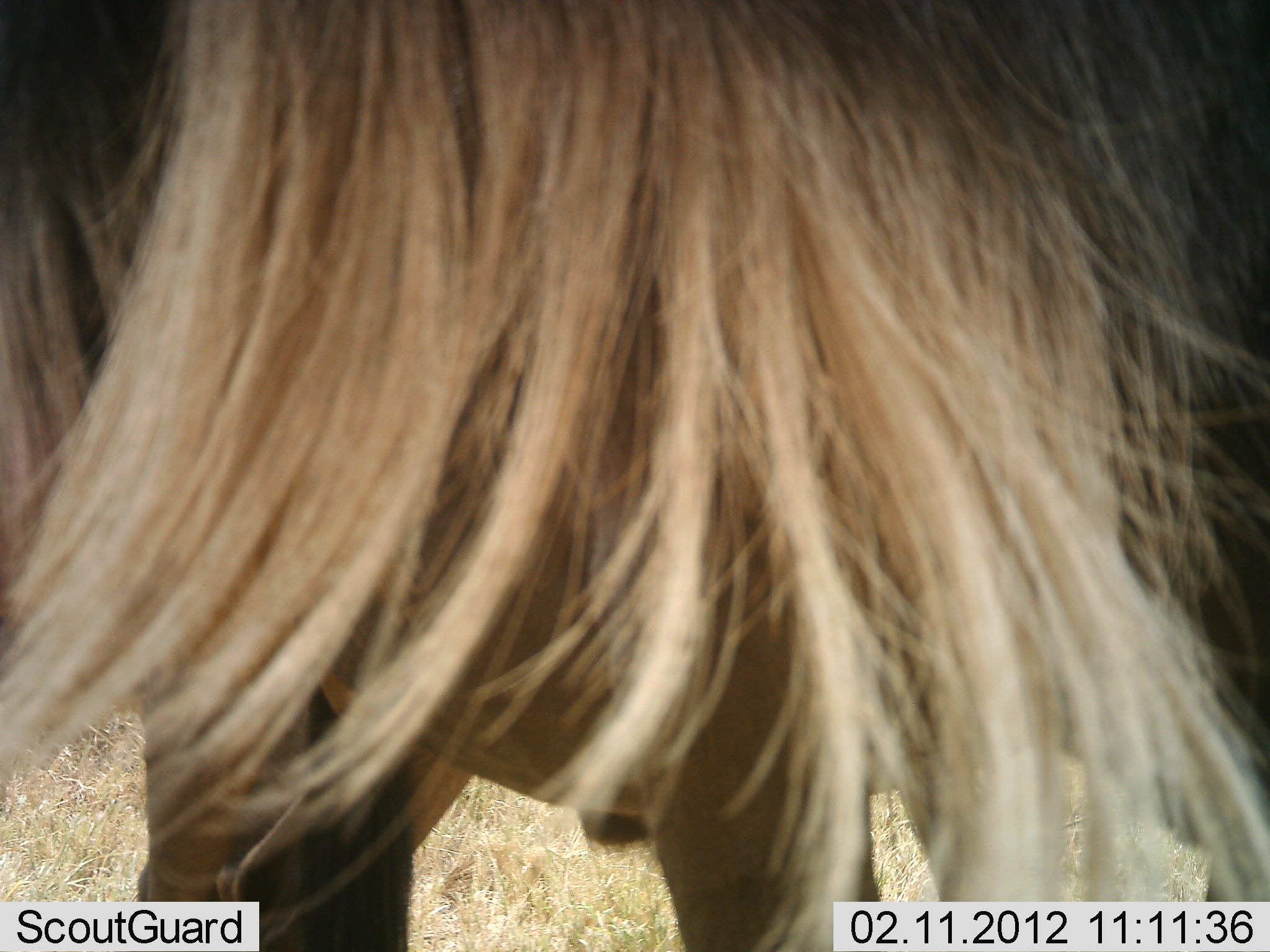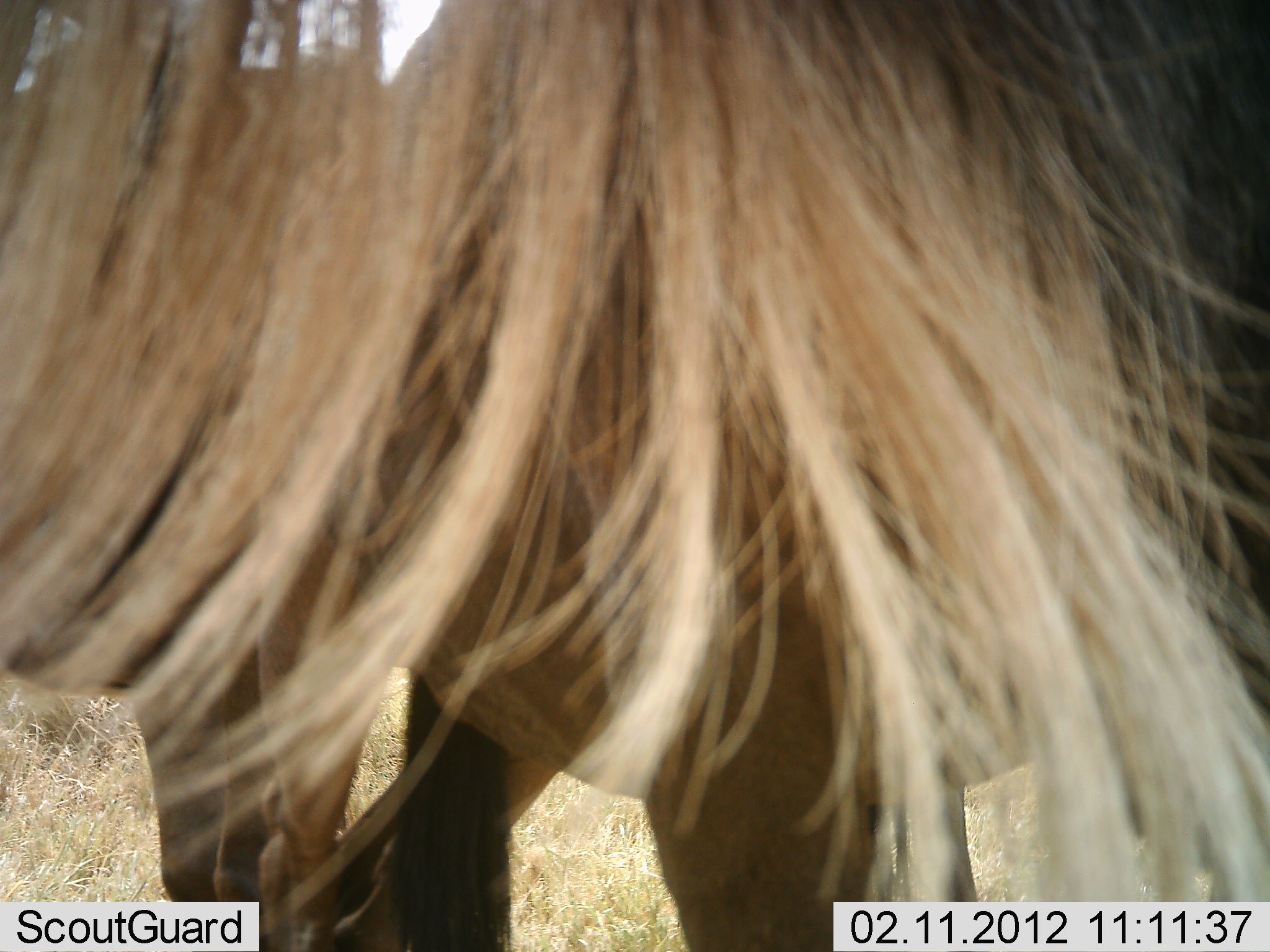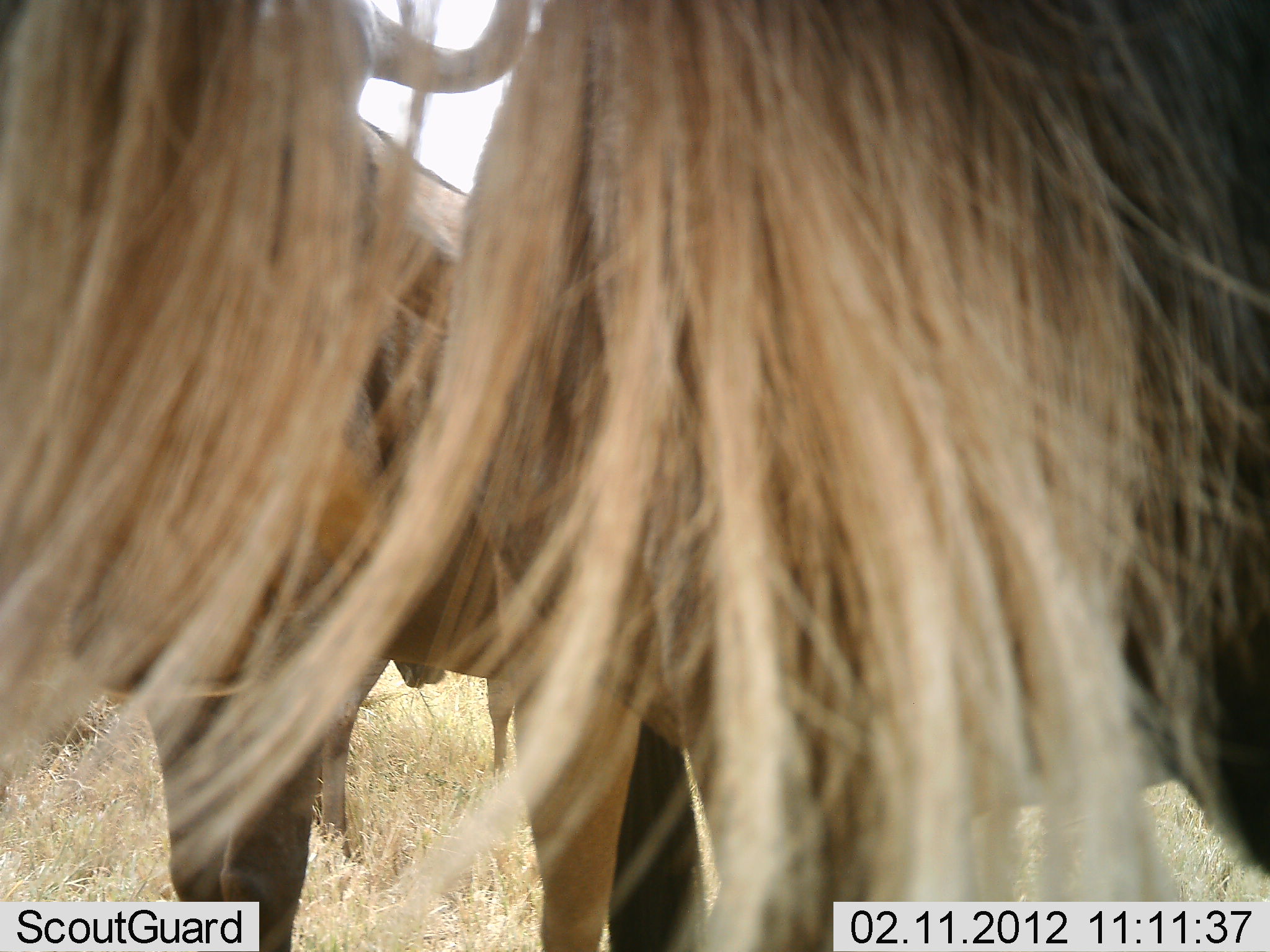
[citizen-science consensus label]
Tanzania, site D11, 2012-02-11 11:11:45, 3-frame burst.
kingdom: Animalia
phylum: Chordata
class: Mammalia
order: Artiodactyla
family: Bovidae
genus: Connochaetes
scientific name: Connochaetes taurinus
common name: blue wildebeest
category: wildebeest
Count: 2.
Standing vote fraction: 100%.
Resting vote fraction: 0%.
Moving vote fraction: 0%.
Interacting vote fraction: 0%.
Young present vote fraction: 0%.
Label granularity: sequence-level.